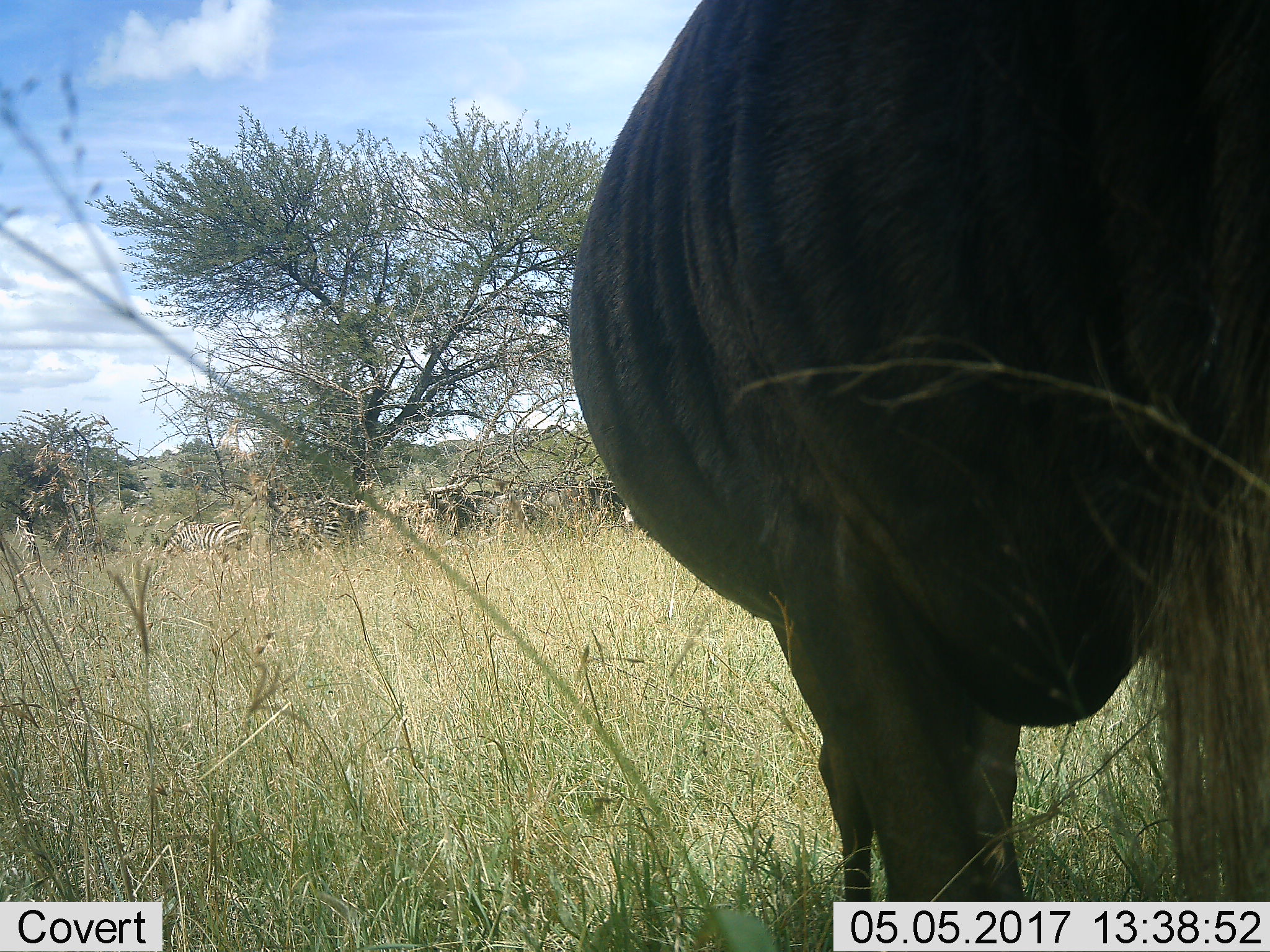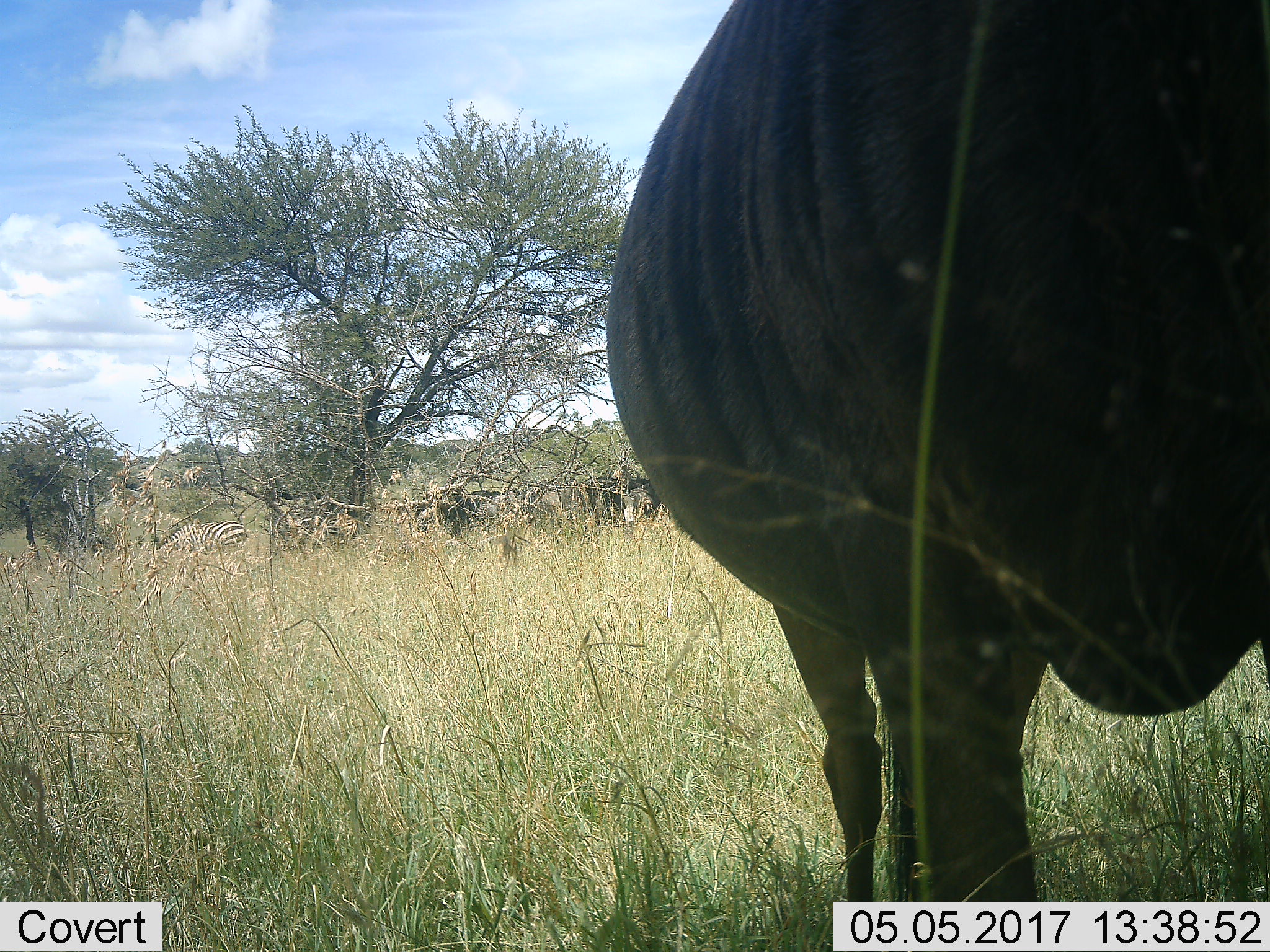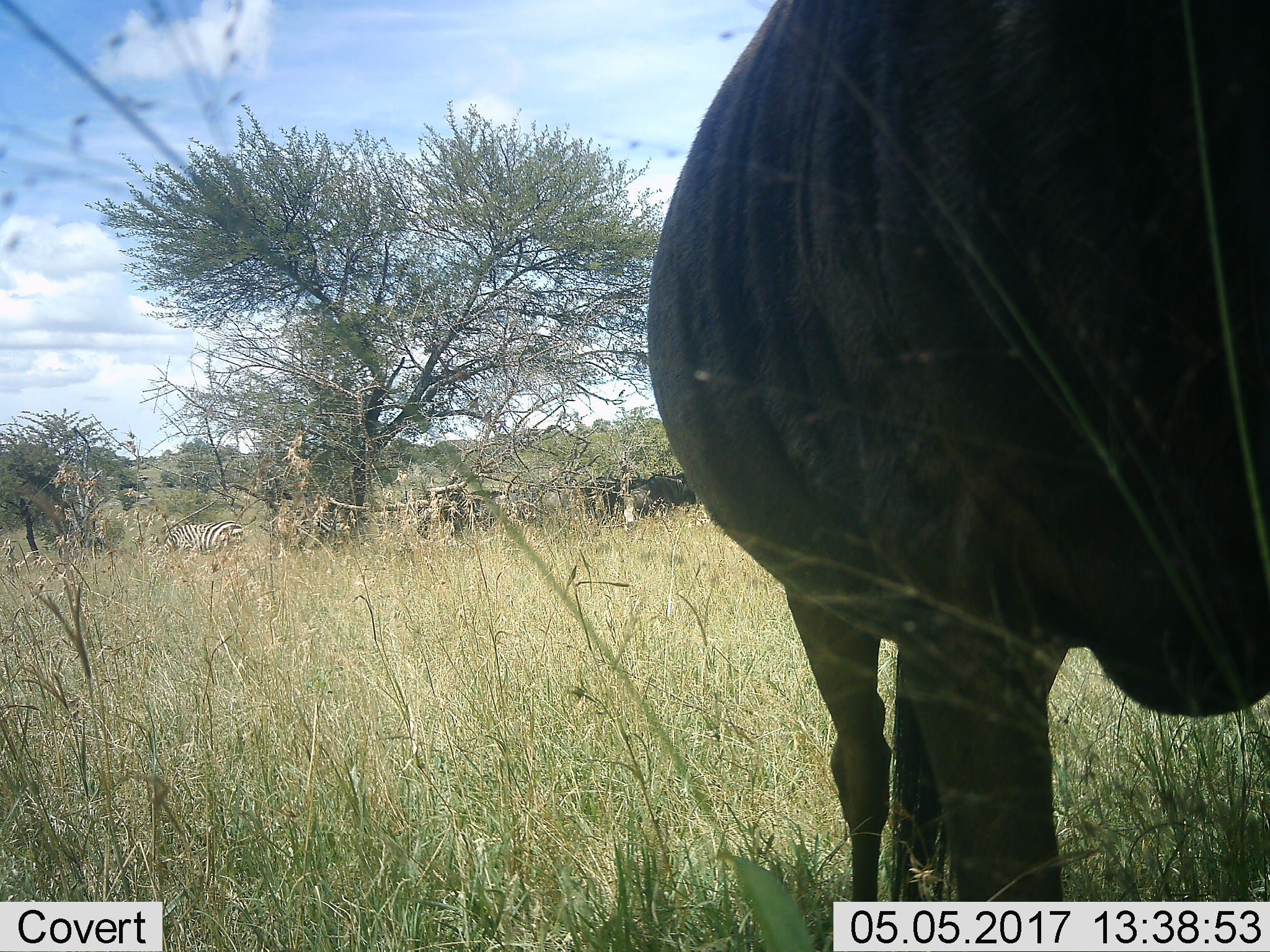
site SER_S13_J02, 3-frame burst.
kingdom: Animalia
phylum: Chordata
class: Mammalia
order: Perissodactyla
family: Equidae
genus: Equus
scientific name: Equus quagga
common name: plains zebra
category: zebraplains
Zebraplains (plains zebra) (Equus quagga), count 2. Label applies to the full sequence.